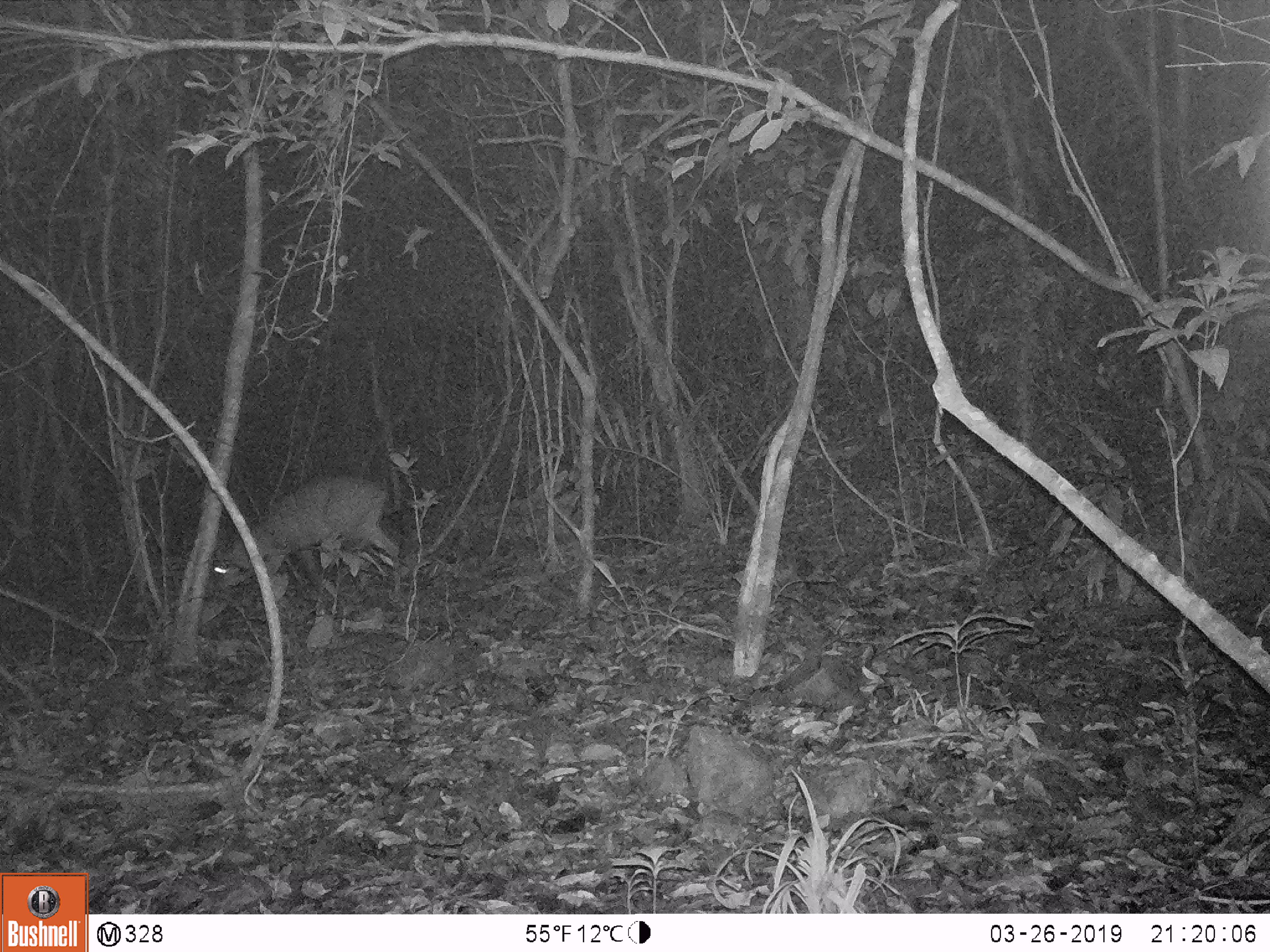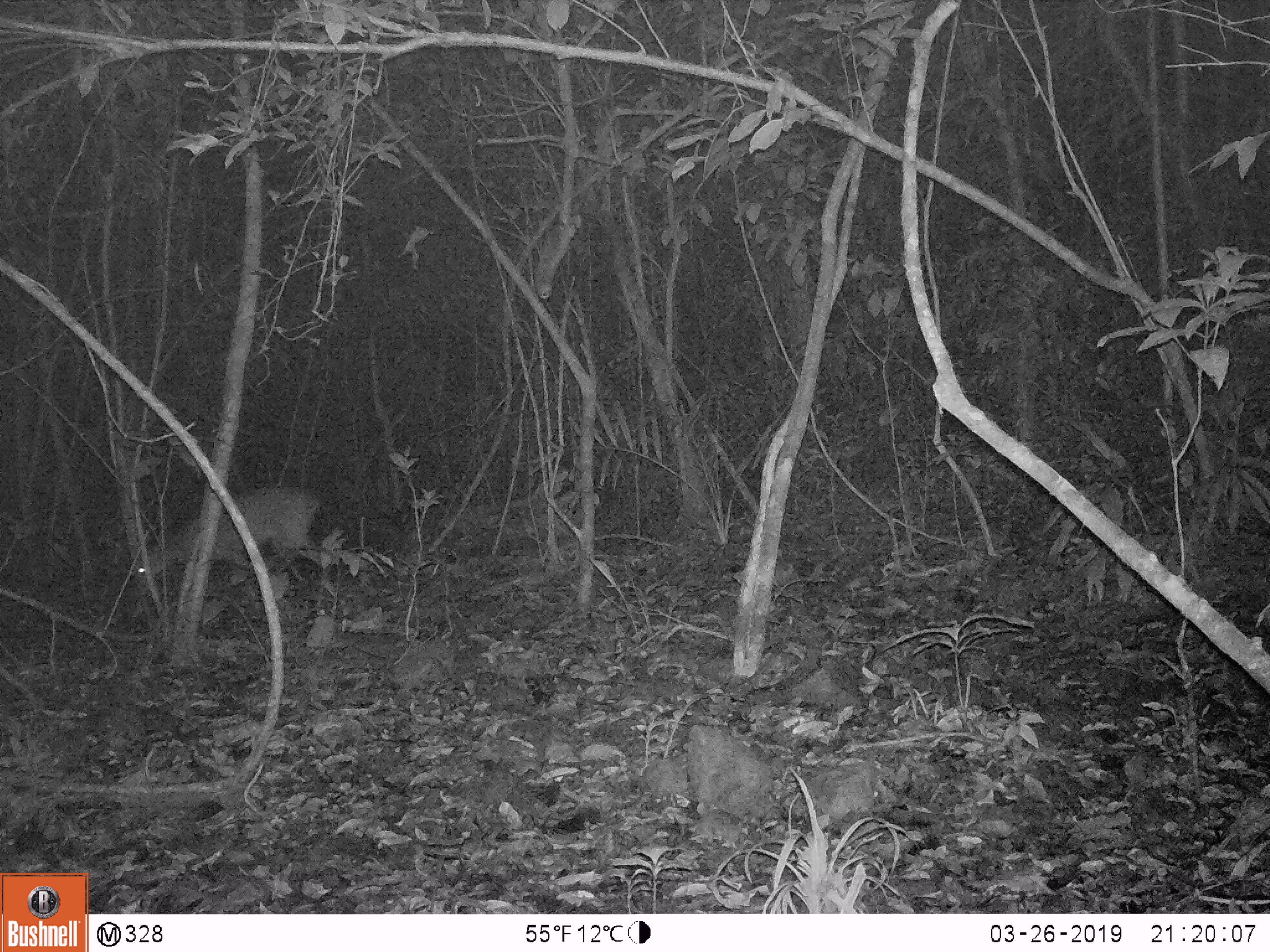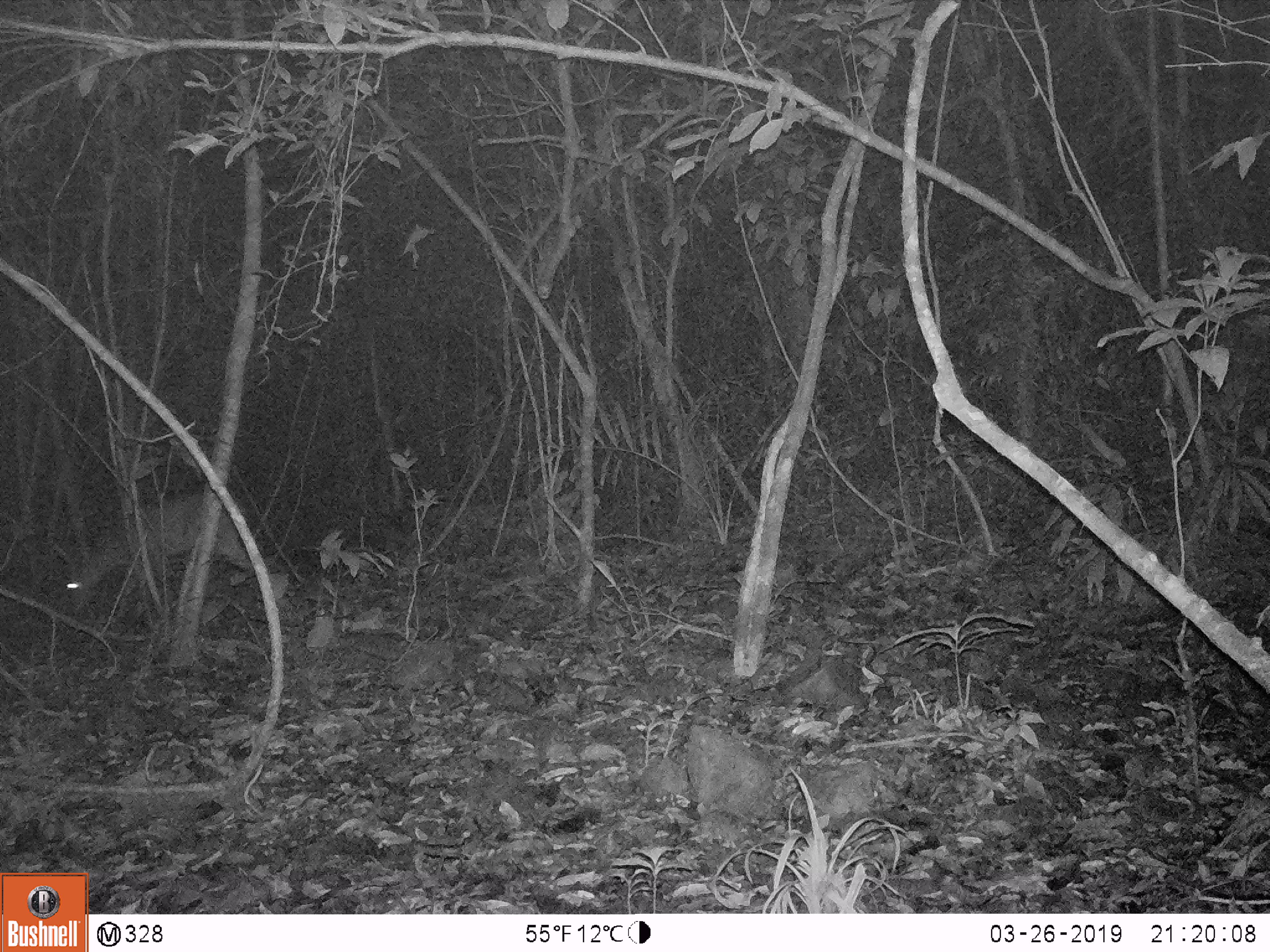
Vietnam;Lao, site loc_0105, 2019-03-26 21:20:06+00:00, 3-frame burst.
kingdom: Animalia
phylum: Chordata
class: Mammalia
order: Artiodactyla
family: Cervidae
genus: Muntiacus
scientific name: Muntiacus vuquangensis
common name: large-antlered muntjac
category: large antlered muntjac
Large antlered muntjac (large-antlered muntjac) (Muntiacus vuquangensis). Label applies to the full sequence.